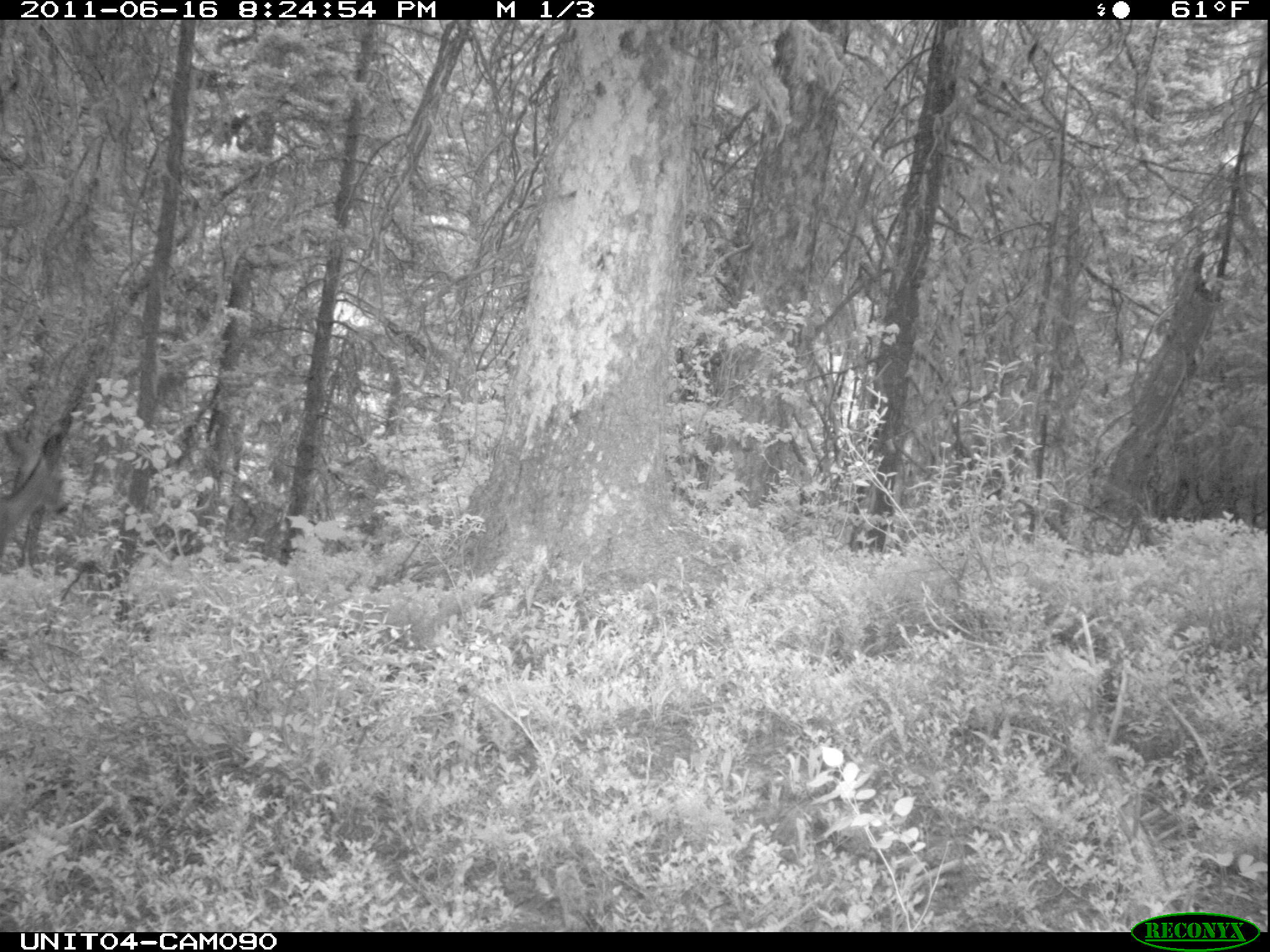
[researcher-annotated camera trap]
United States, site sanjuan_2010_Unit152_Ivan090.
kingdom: Animalia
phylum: Chordata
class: Mammalia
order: Artiodactyla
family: Cervidae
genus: Odocoileus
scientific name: Odocoileus hemionus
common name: mule deer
Odocoileus hemionus (mule deer).